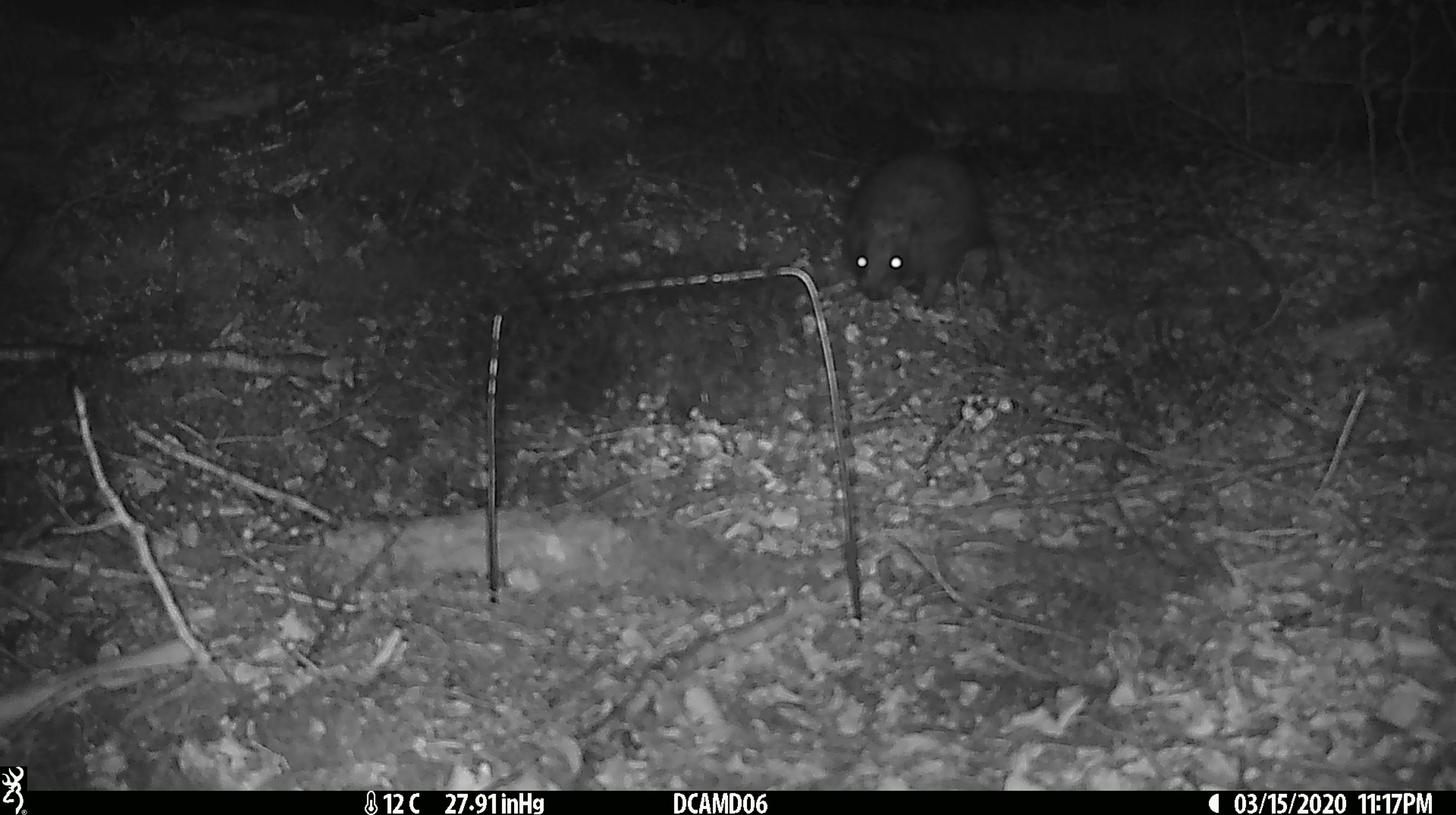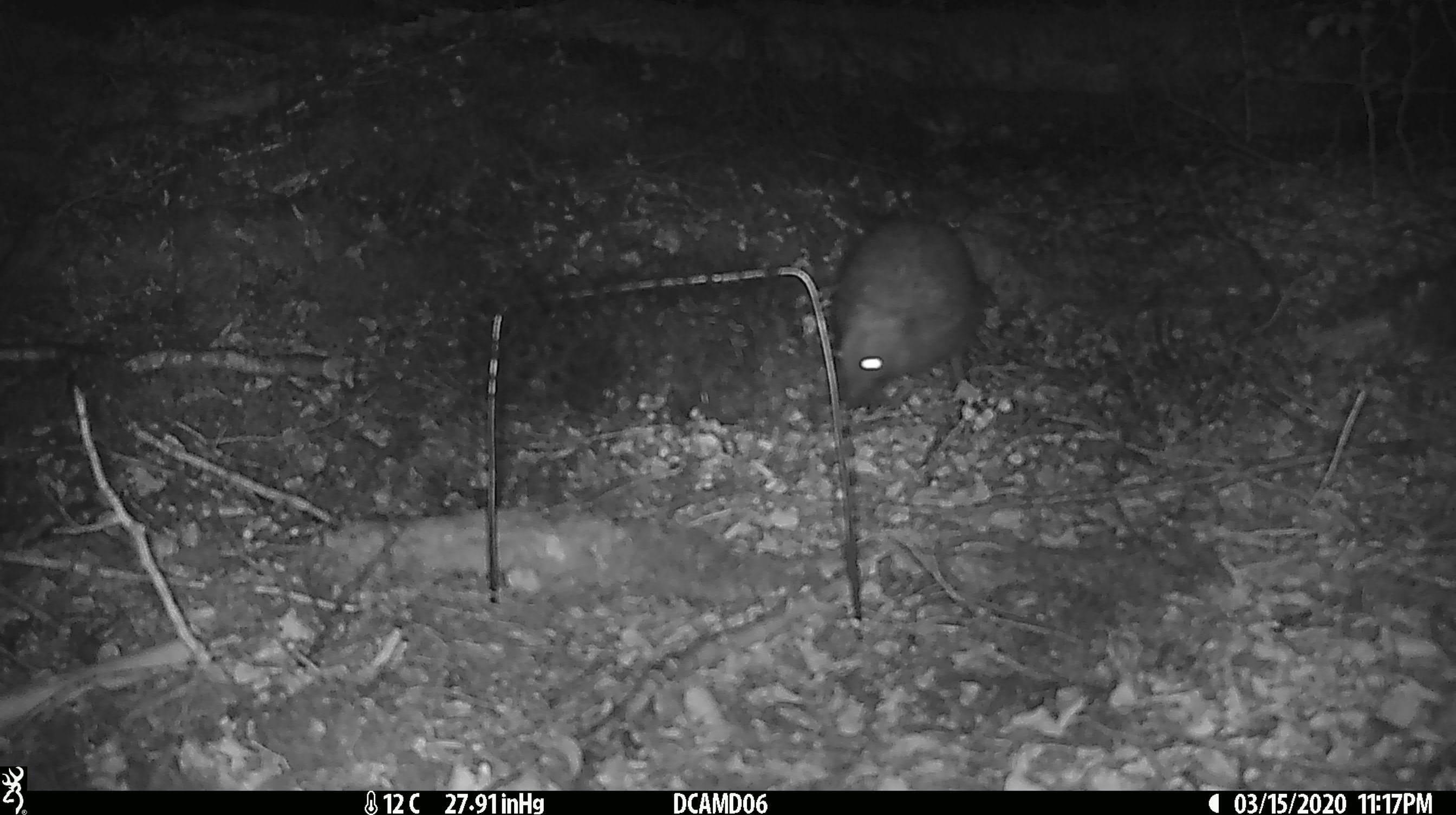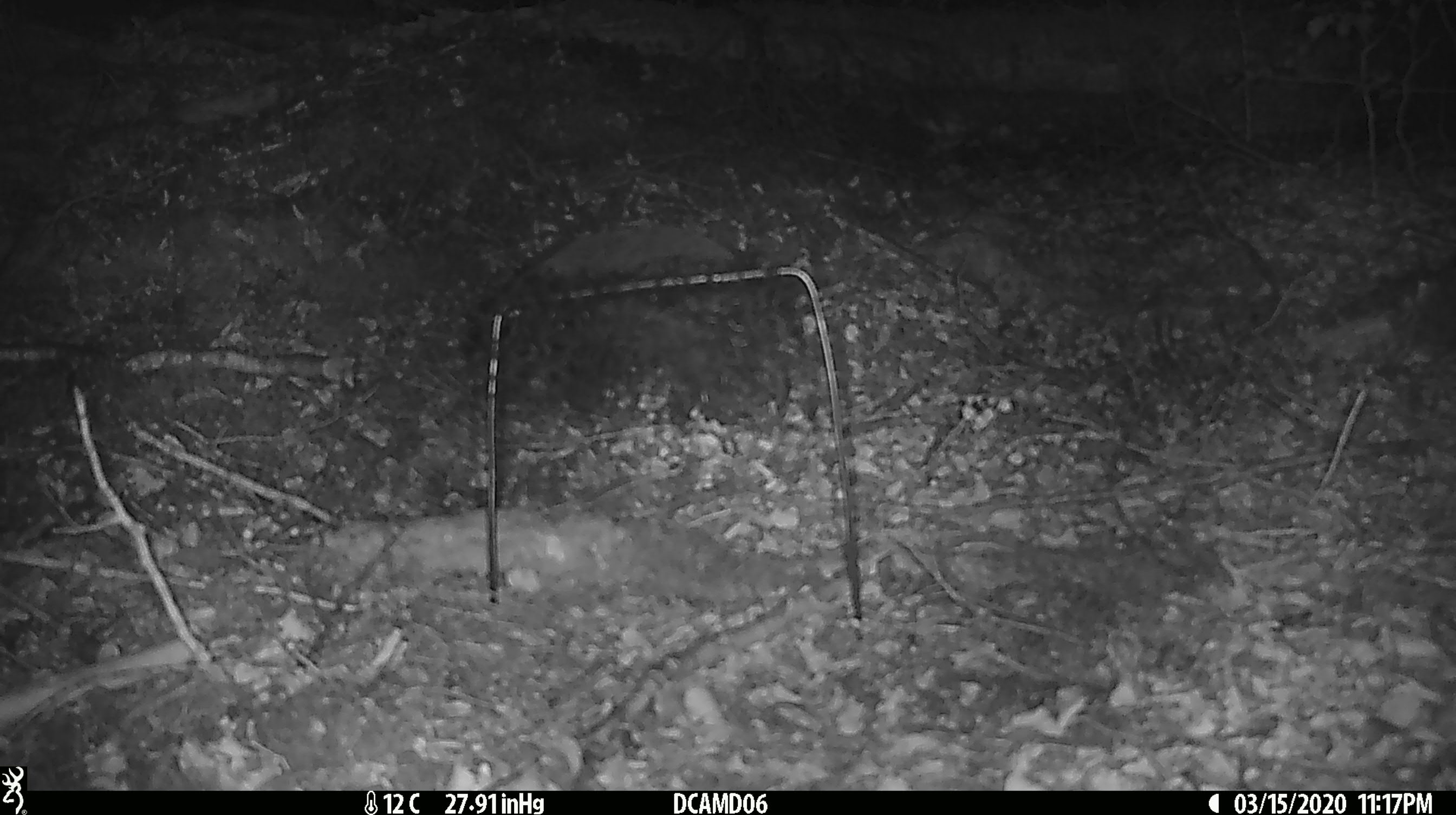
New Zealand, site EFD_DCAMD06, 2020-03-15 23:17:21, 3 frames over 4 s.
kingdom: Animalia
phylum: Chordata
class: Mammalia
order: Eulipotyphla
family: Erinaceidae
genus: Erinaceus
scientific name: Erinaceus europaeus europaeus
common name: european hedgehog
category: hedgehog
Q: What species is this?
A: Hedgehog (european hedgehog) (Erinaceus europaeus europaeus).